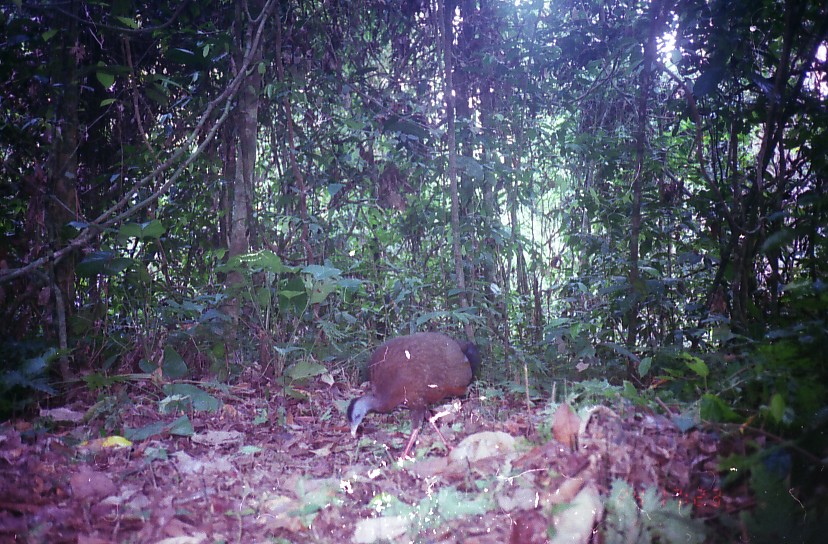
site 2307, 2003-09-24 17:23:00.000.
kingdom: Animalia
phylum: Chordata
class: Aves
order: Galliformes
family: Phasianidae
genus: Argusianus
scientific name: Argusianus argus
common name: great argus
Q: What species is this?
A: Argusianus argus (great argus).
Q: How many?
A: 1.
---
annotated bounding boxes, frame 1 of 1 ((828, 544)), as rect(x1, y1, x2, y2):
argusianus argus: rect(345, 331, 482, 467)